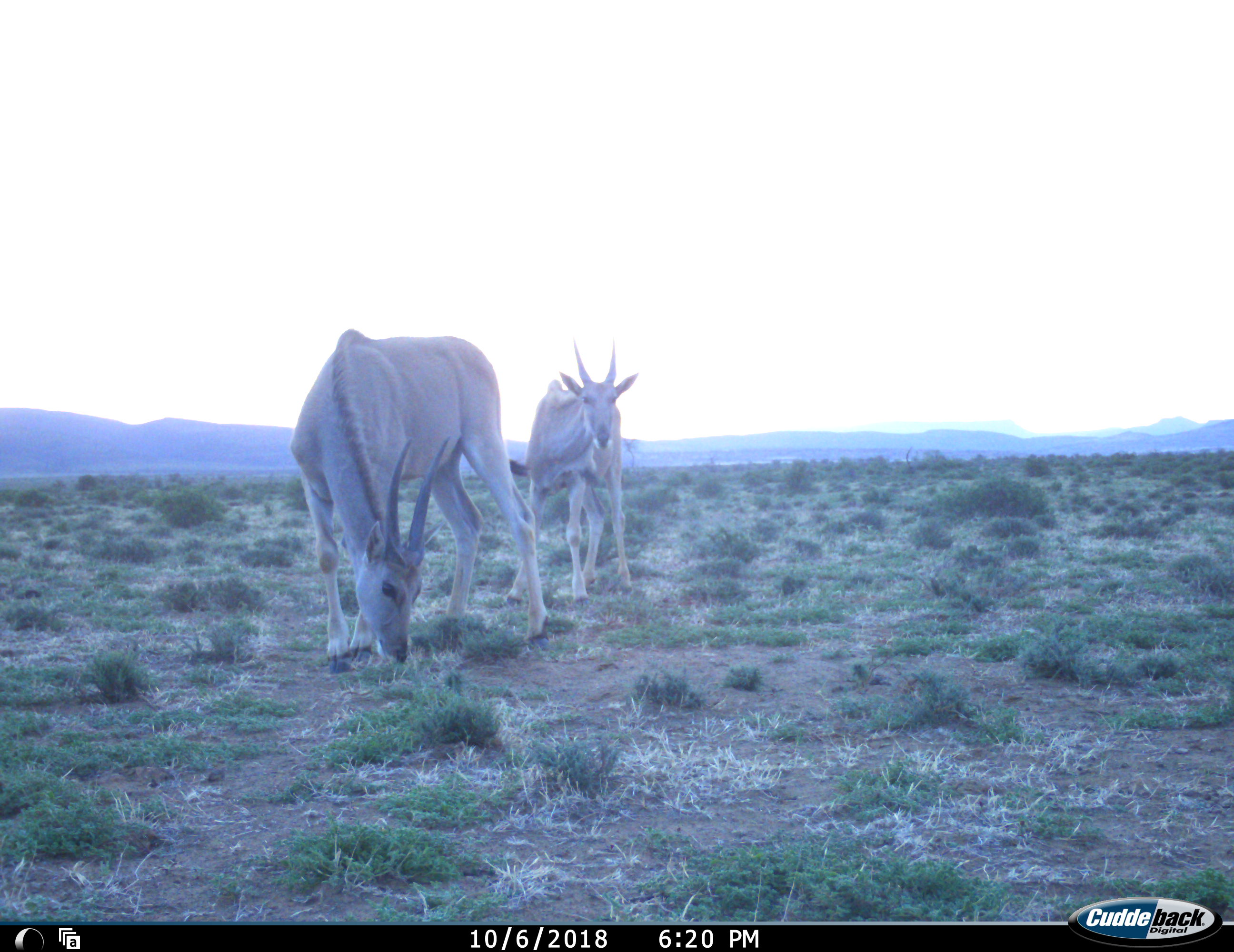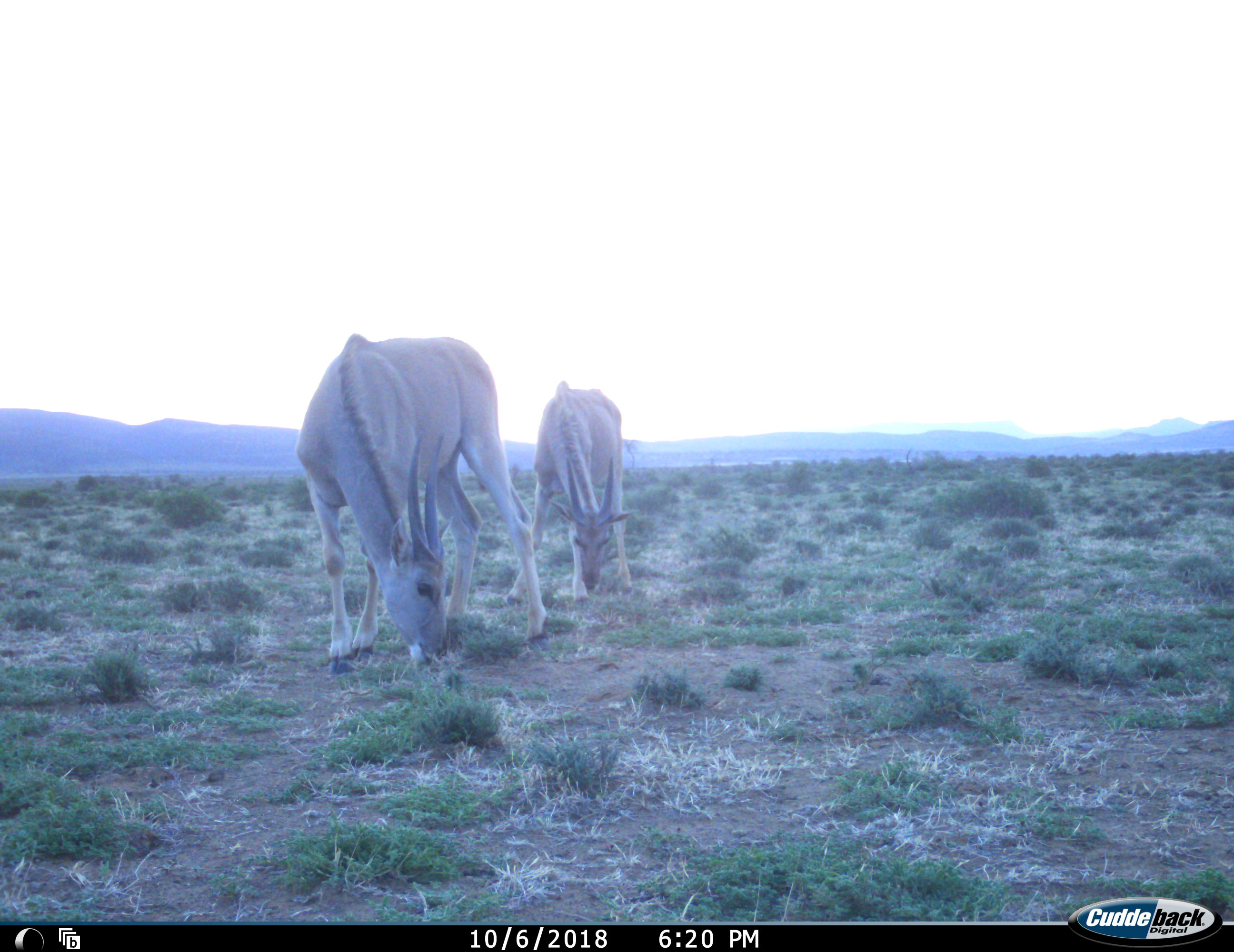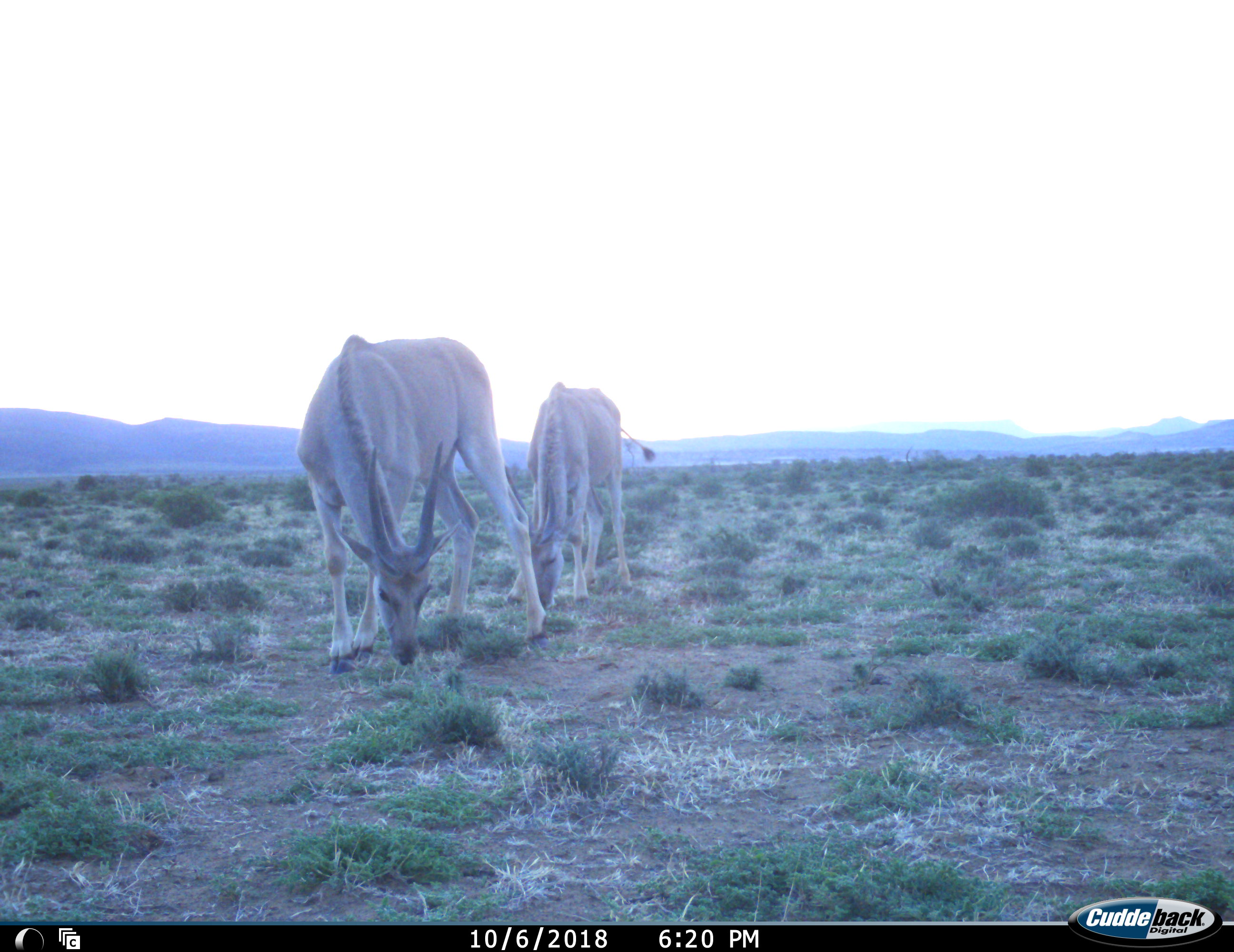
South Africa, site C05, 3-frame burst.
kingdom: Animalia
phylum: Chordata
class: Mammalia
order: Artiodactyla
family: Bovidae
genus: Tragelaphus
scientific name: Tragelaphus oryx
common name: eland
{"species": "eland (Tragelaphus oryx)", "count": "2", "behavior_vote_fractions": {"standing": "50%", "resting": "0%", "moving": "10%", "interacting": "0%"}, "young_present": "50%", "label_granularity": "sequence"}